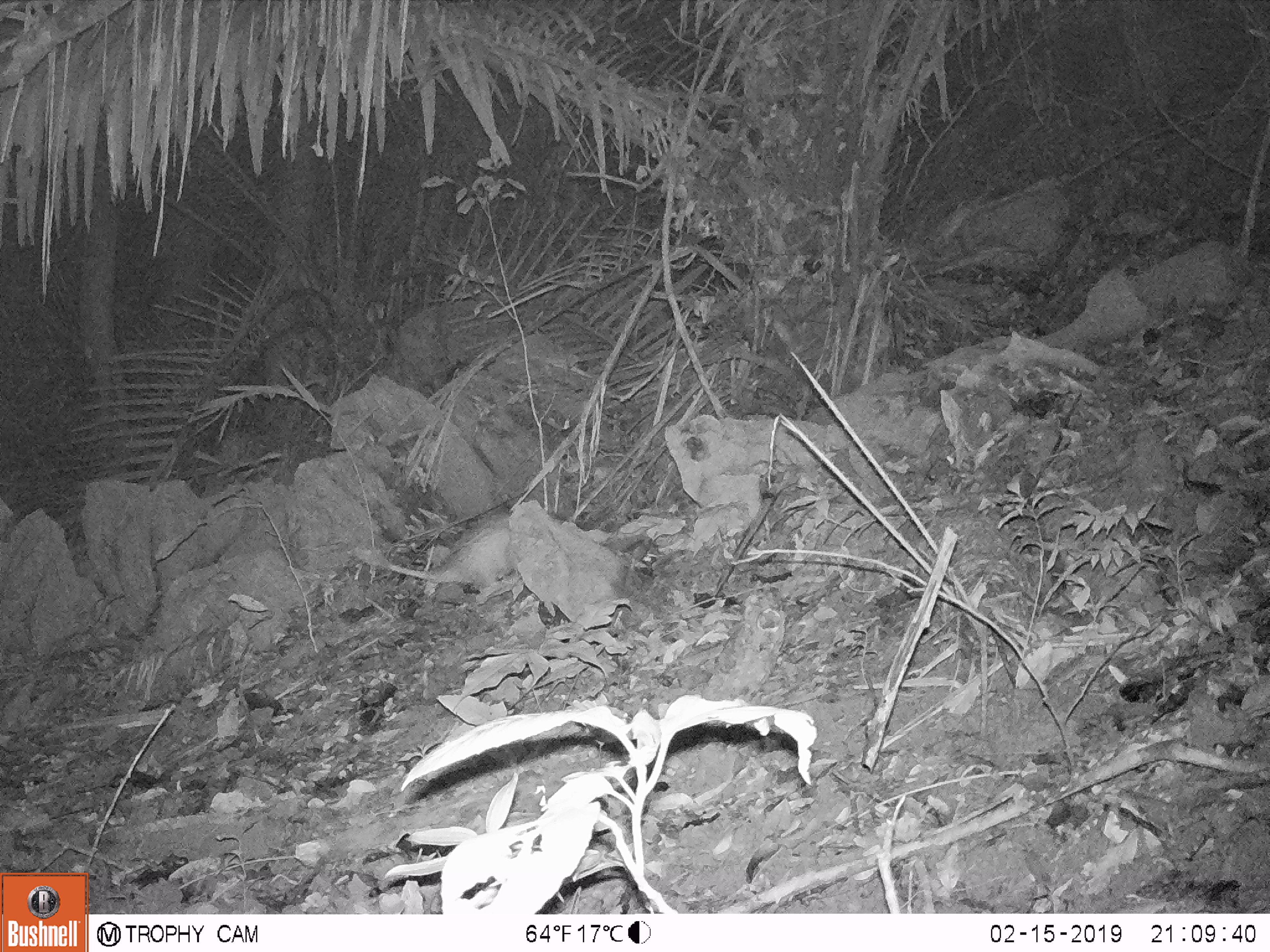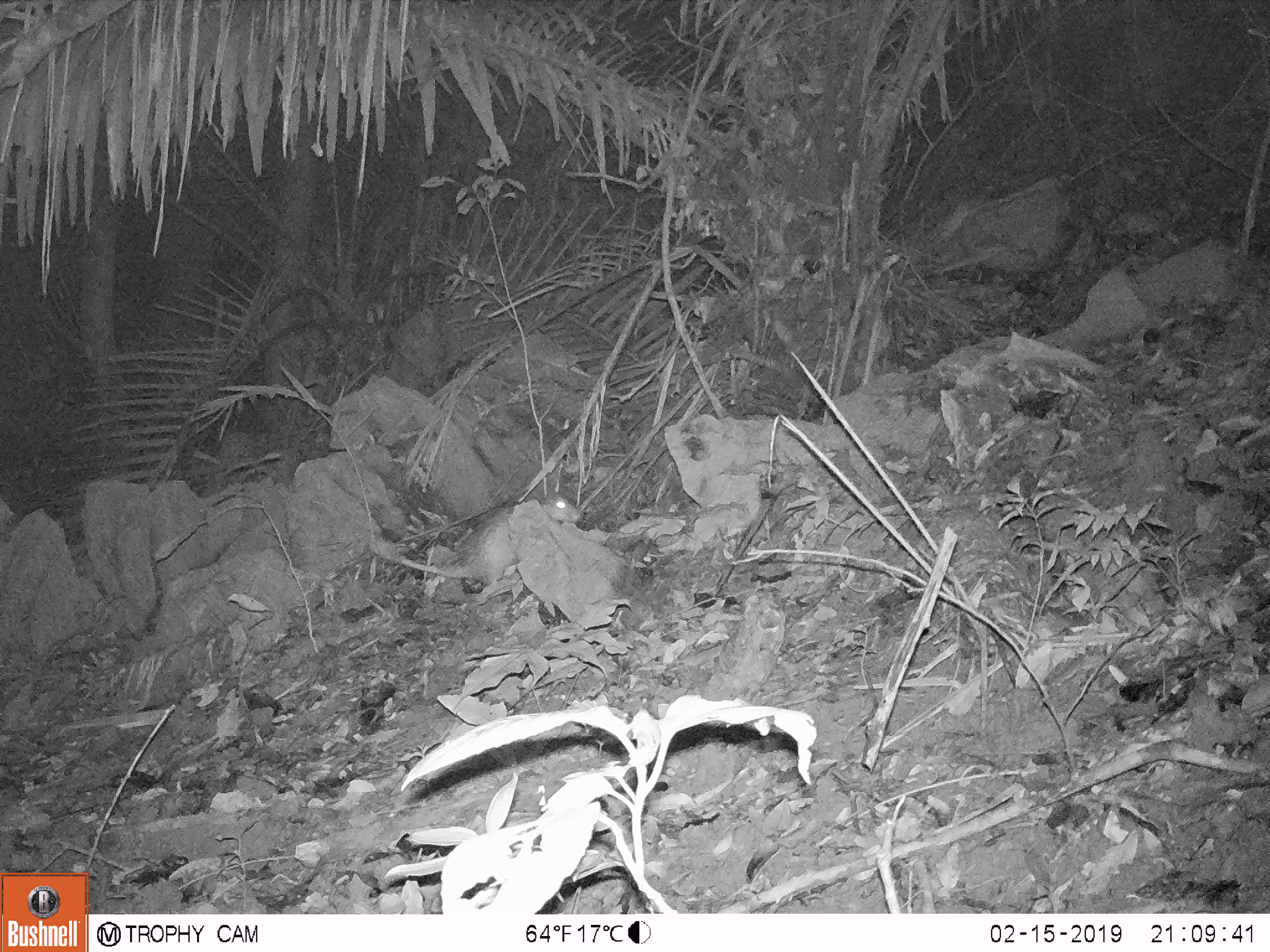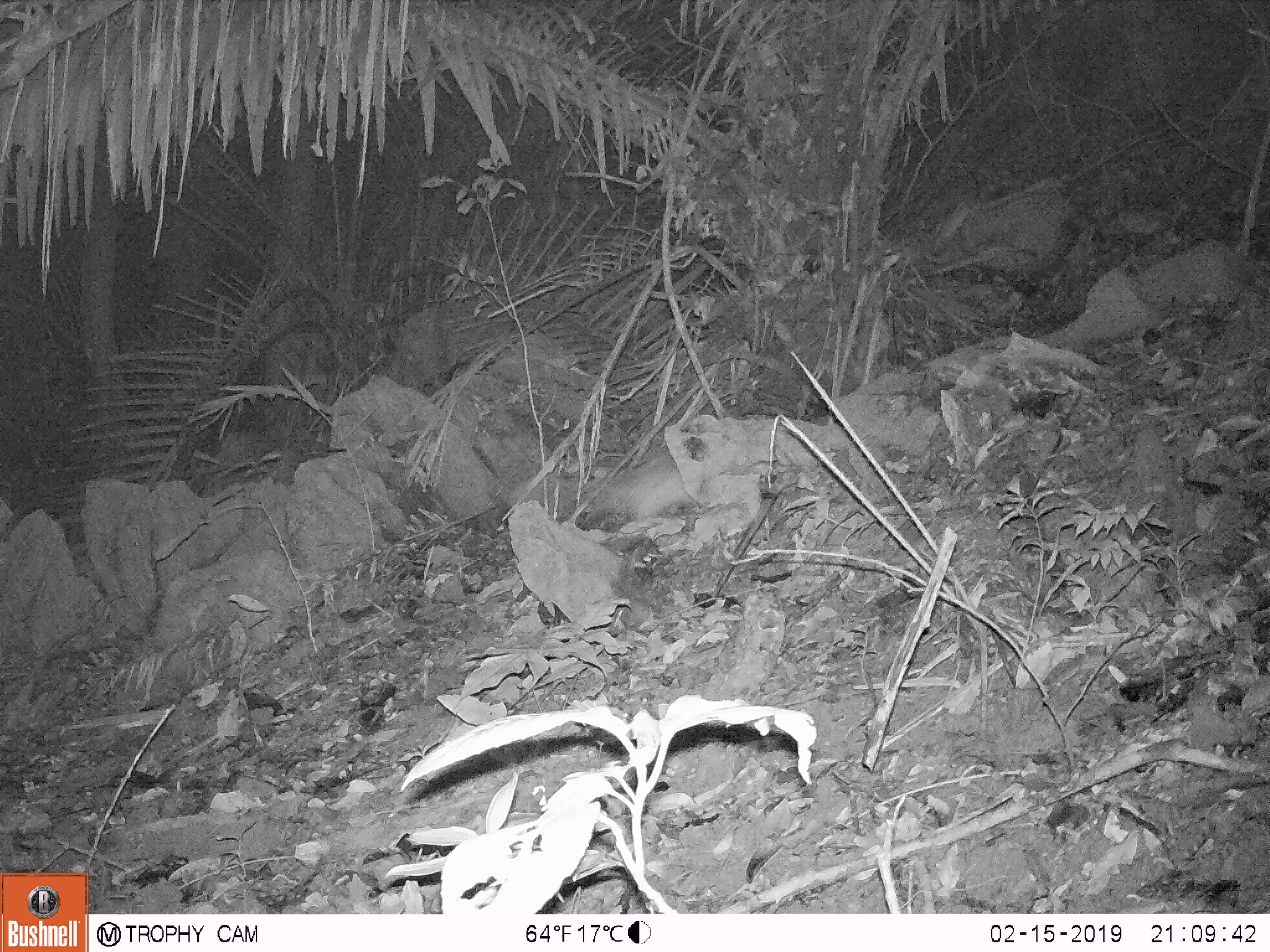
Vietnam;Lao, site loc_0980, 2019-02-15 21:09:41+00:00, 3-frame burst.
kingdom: Animalia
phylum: Chordata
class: Mammalia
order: Rodentia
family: Hystricidae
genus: Atherurus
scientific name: Atherurus macrourus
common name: asiatic brush-tailed porcupine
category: asiatic brush tailed porcupine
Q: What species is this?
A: Asiatic brush tailed porcupine (asiatic brush-tailed porcupine) (Atherurus macrourus).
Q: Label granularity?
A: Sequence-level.